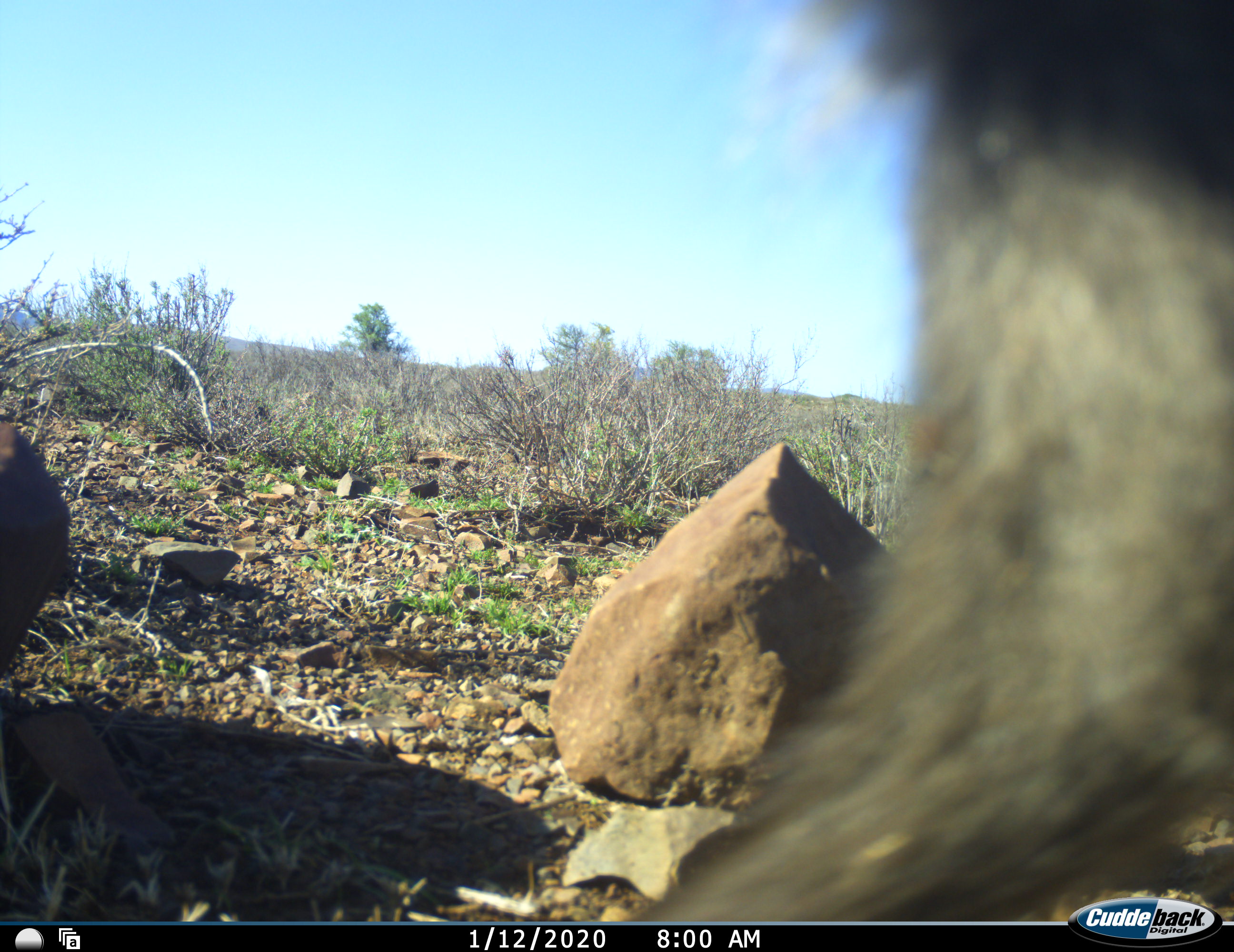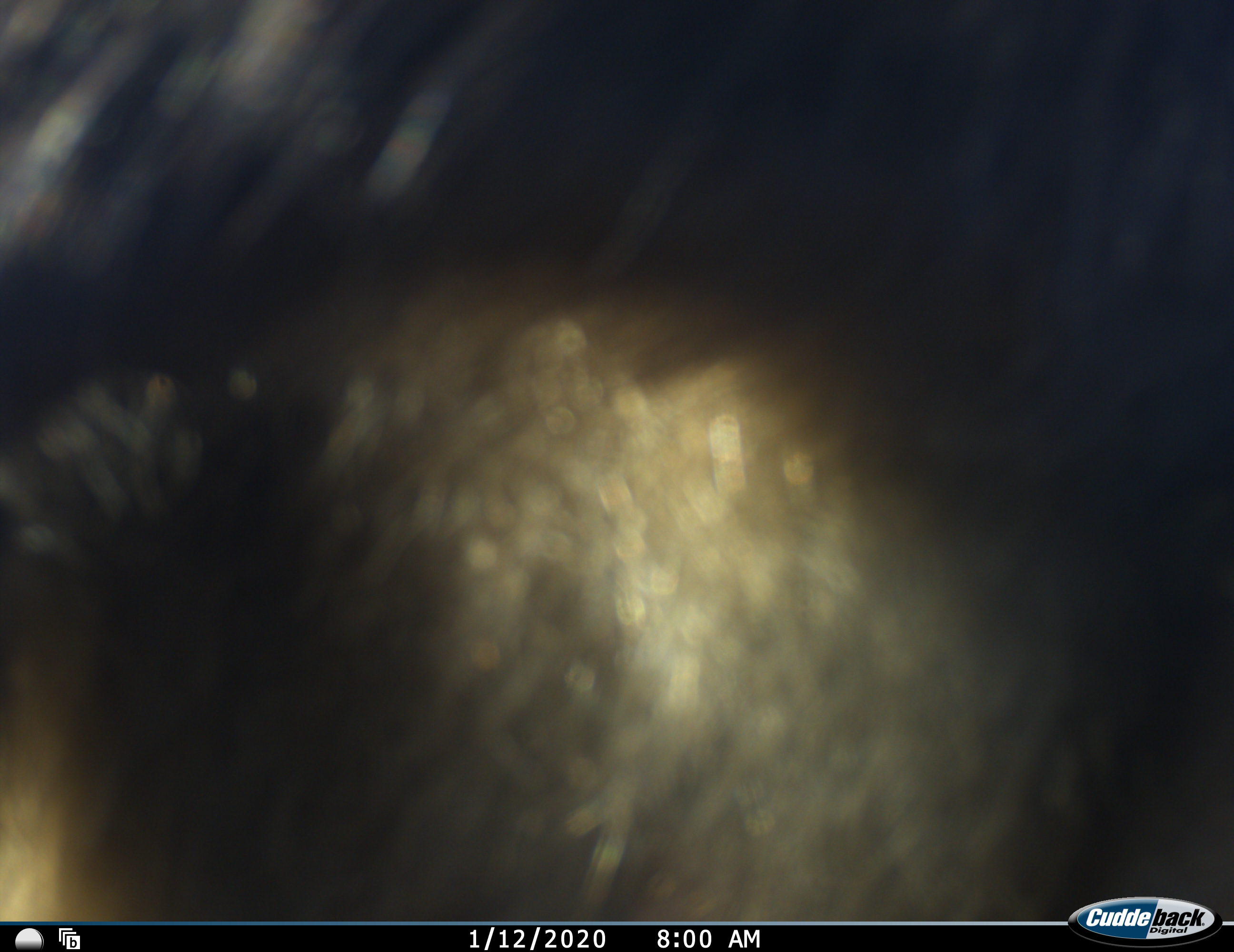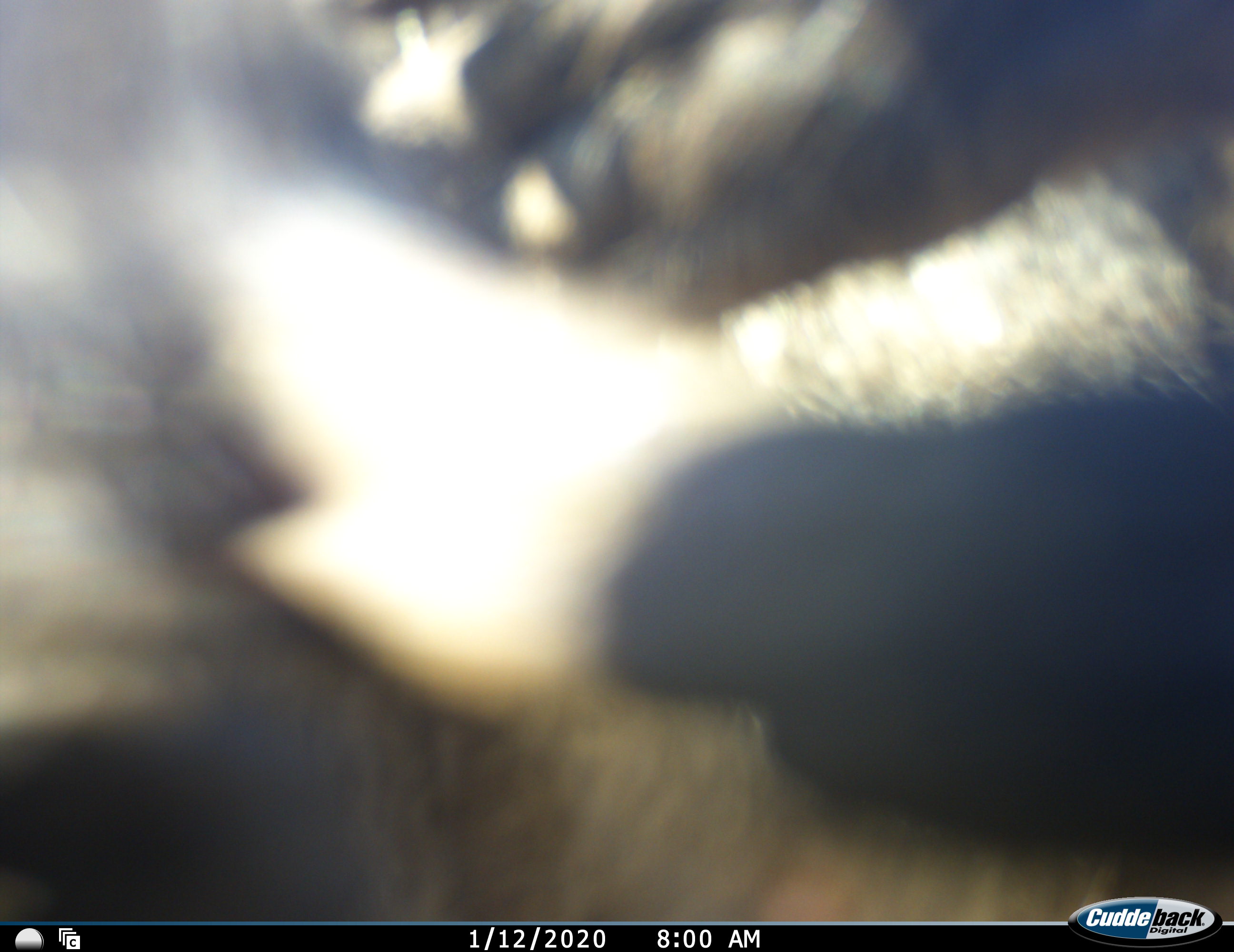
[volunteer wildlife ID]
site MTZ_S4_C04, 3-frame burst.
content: unidentified animal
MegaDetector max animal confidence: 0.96